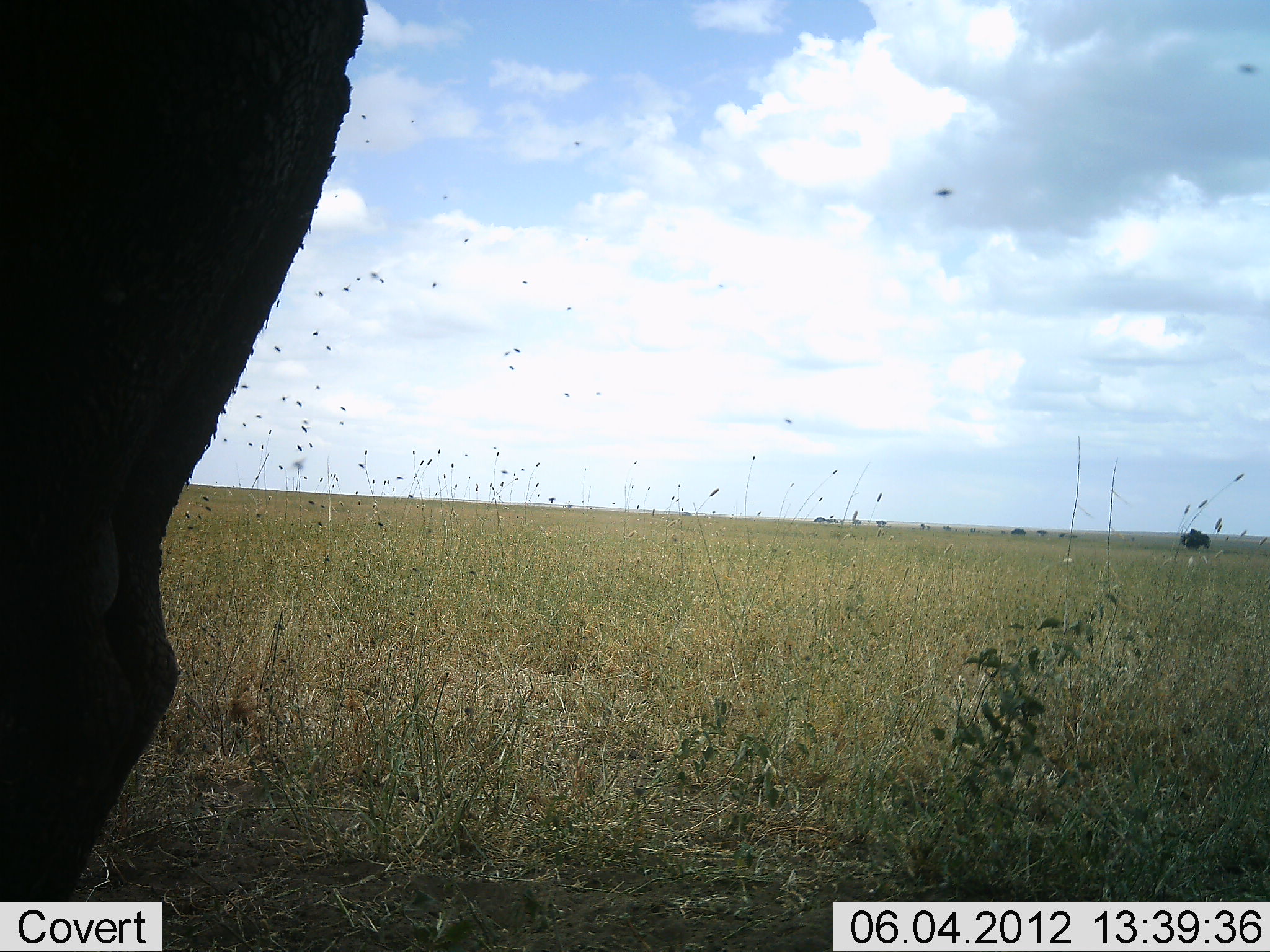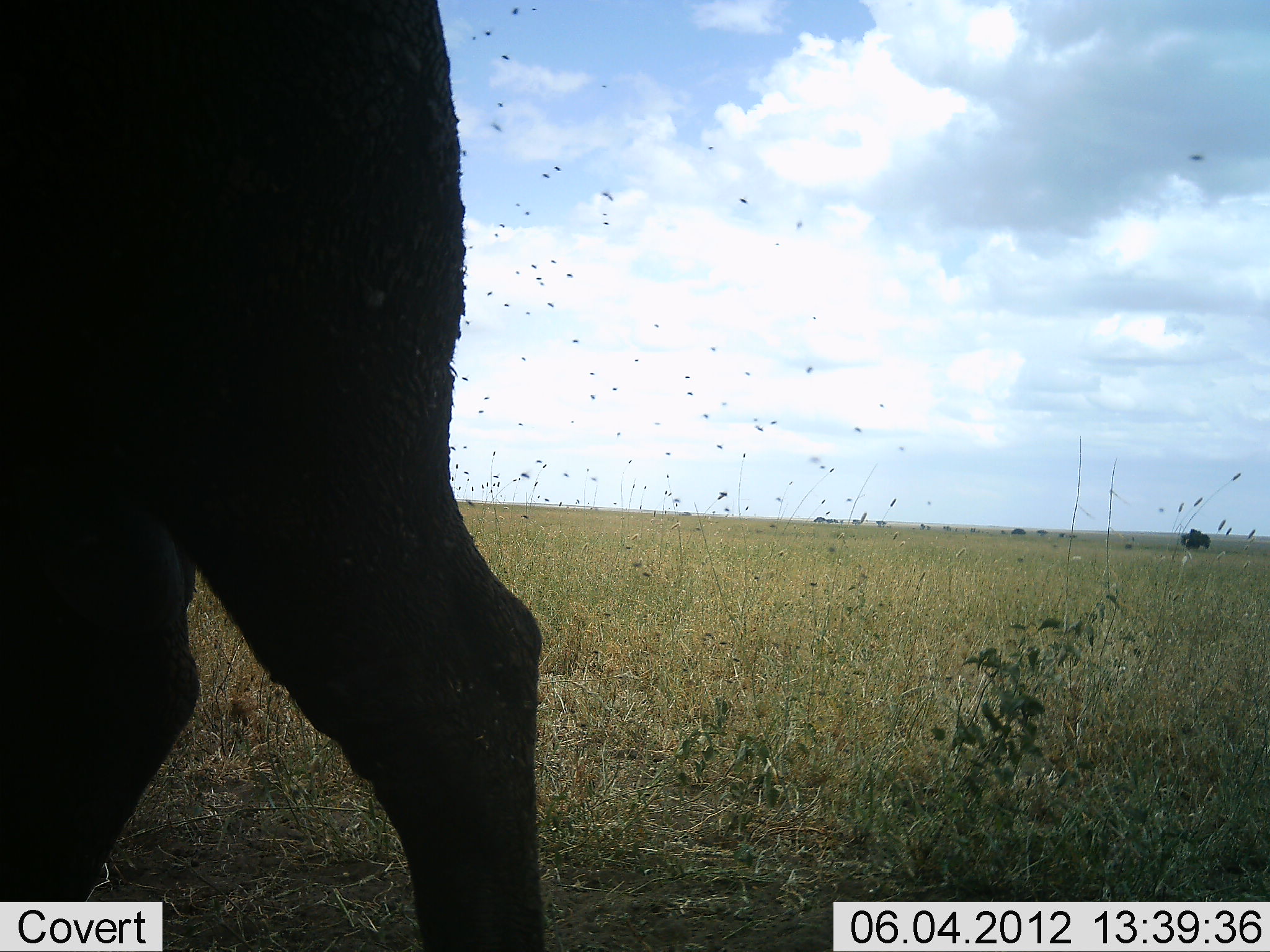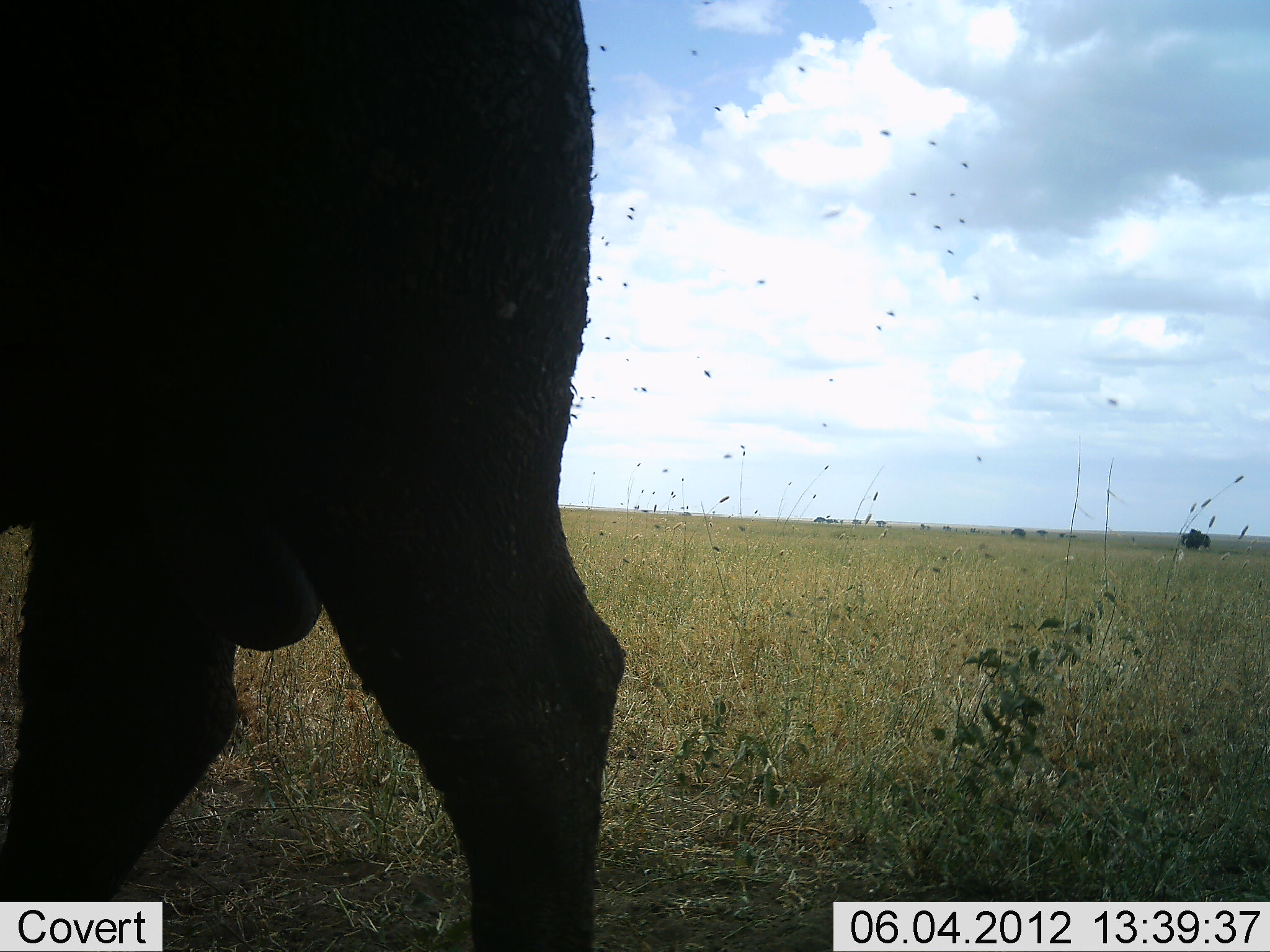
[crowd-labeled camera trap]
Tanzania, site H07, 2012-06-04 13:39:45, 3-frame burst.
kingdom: Animalia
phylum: Chordata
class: Mammalia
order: Artiodactyla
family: Bovidae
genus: Syncerus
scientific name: Syncerus caffer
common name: cape buffalo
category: buffalo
Buffalo (cape buffalo) (Syncerus caffer), count 1. Behavior (volunteer vote fractions): standing 20%, resting 0%, moving 80%, interacting 0%. Young present (vote fraction): 0%. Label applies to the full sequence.